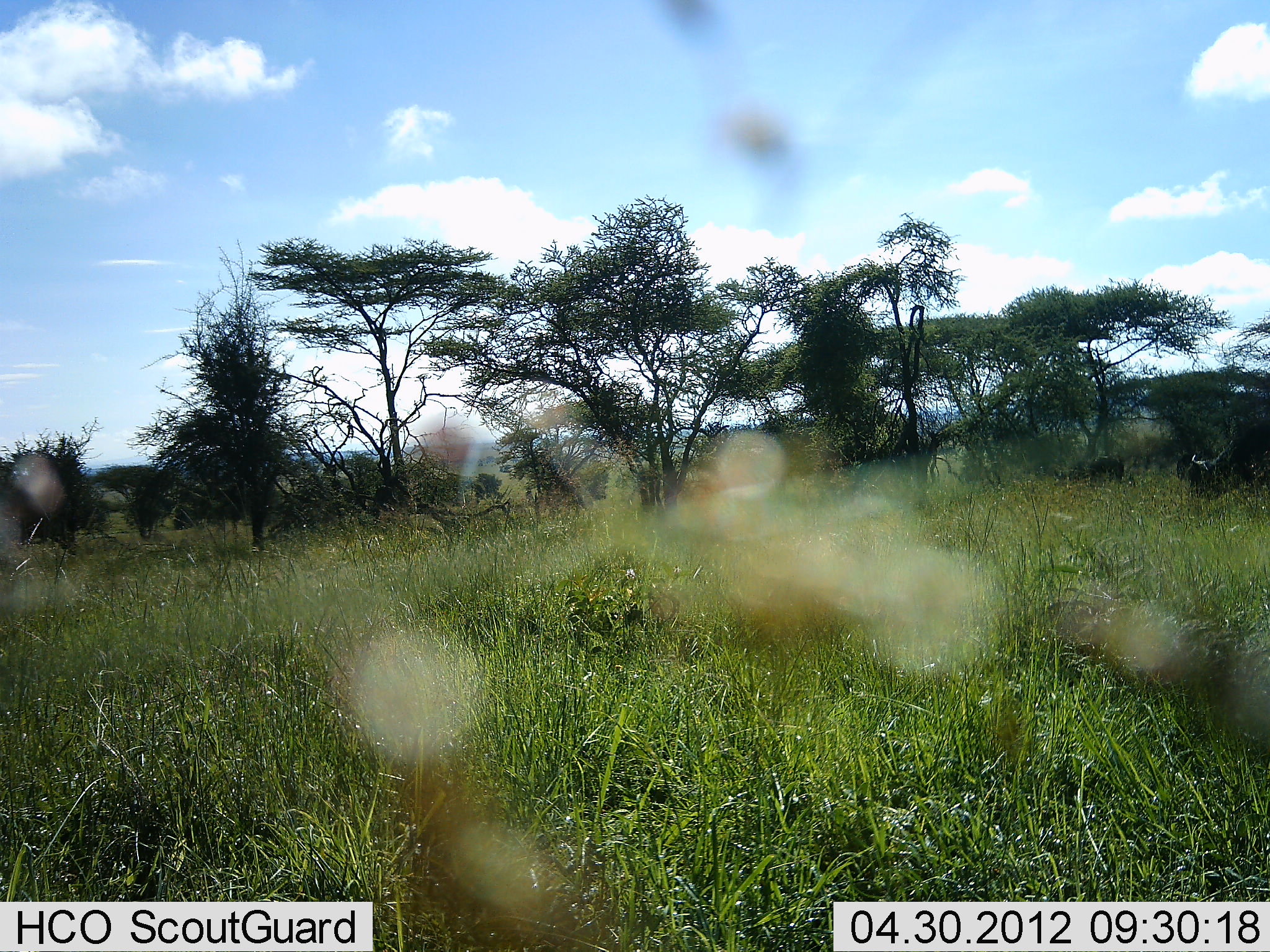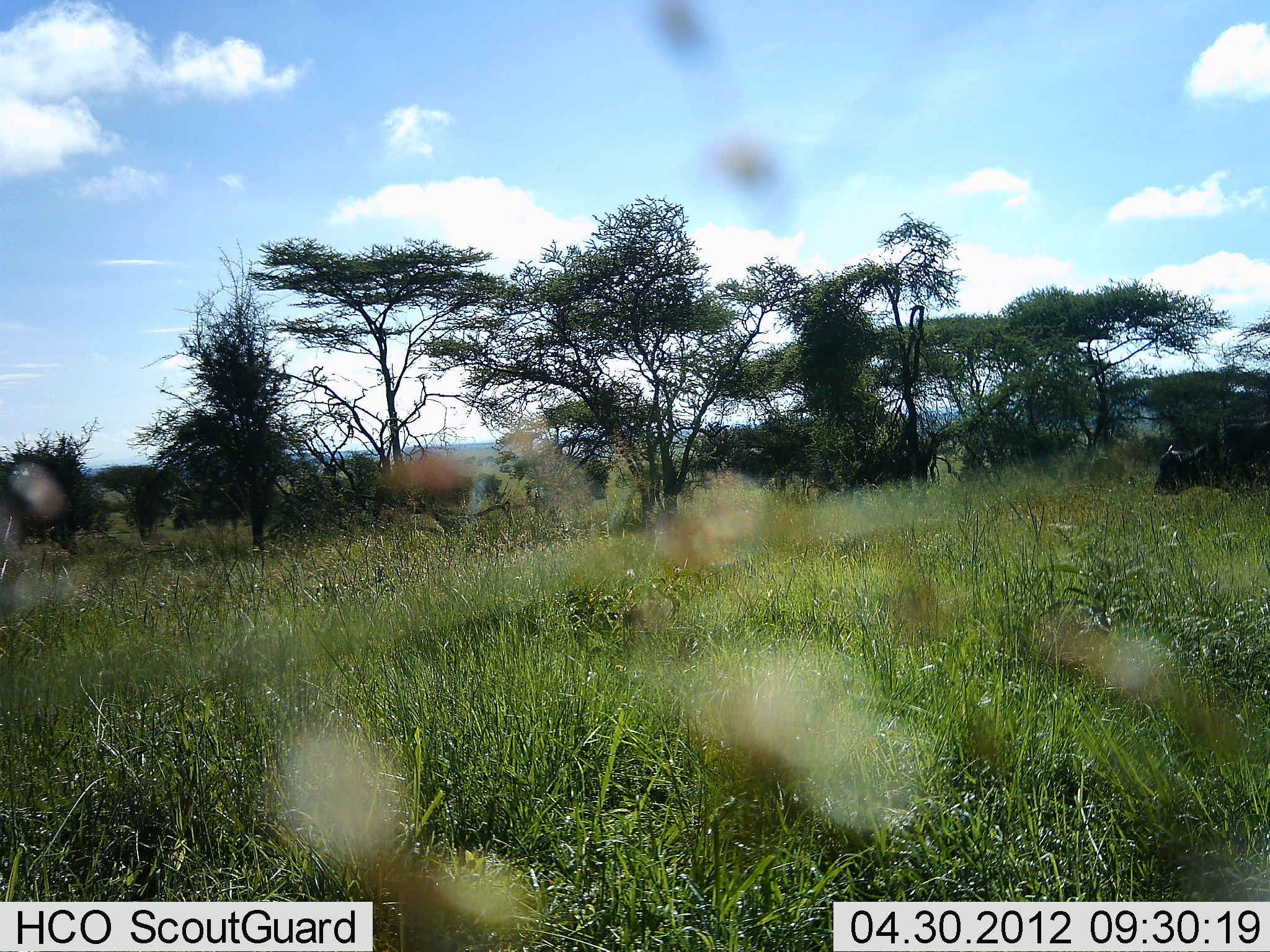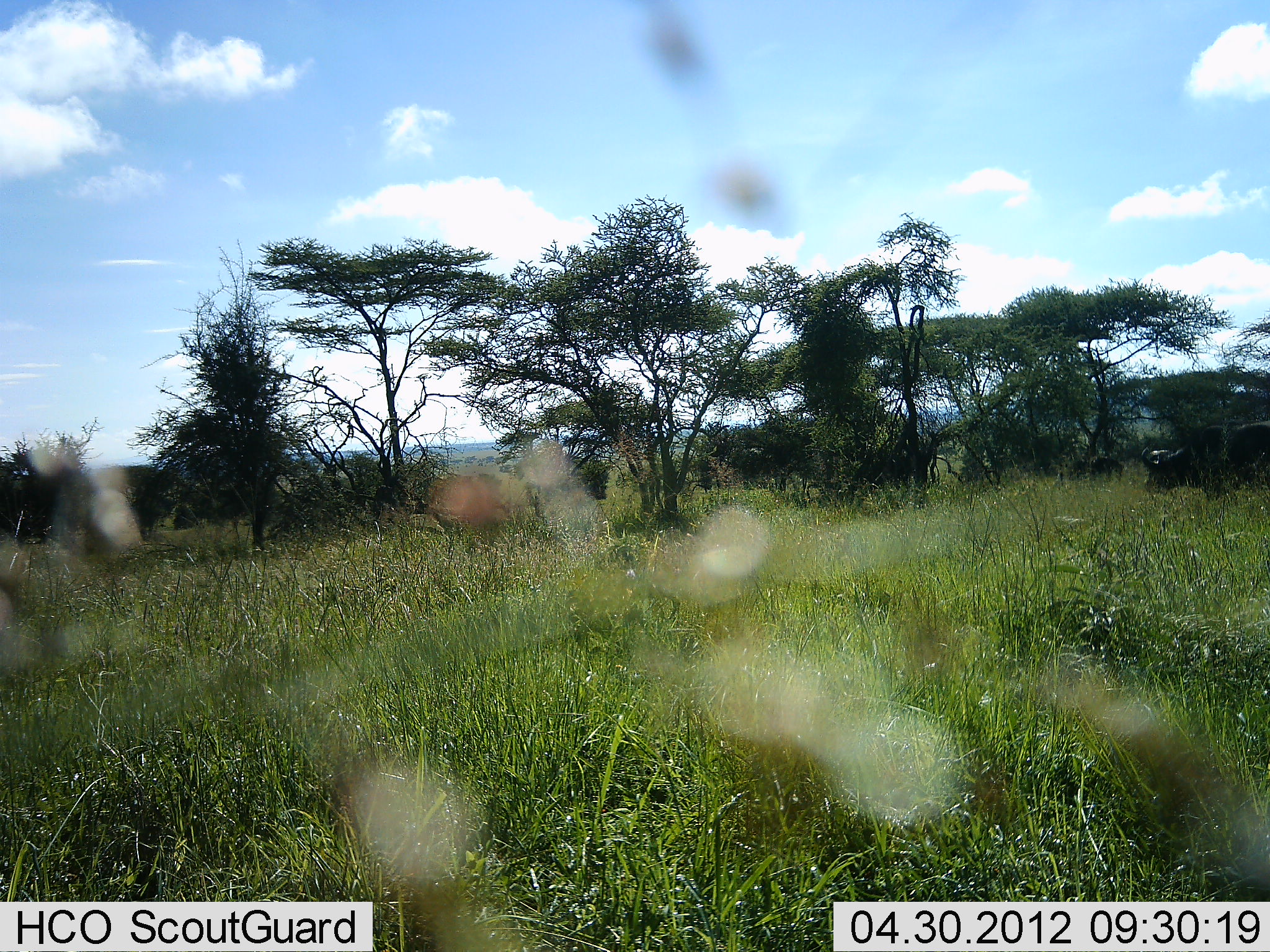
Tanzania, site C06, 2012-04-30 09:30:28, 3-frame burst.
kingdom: Animalia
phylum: Chordata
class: Mammalia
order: Artiodactyla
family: Bovidae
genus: Syncerus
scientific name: Syncerus caffer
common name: cape buffalo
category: buffalo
Buffalo (cape buffalo) (Syncerus caffer), count 1. Behavior (volunteer vote fractions): standing 40%, resting 0%, moving 70%, interacting 0%. Young present (vote fraction): 0%. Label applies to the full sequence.